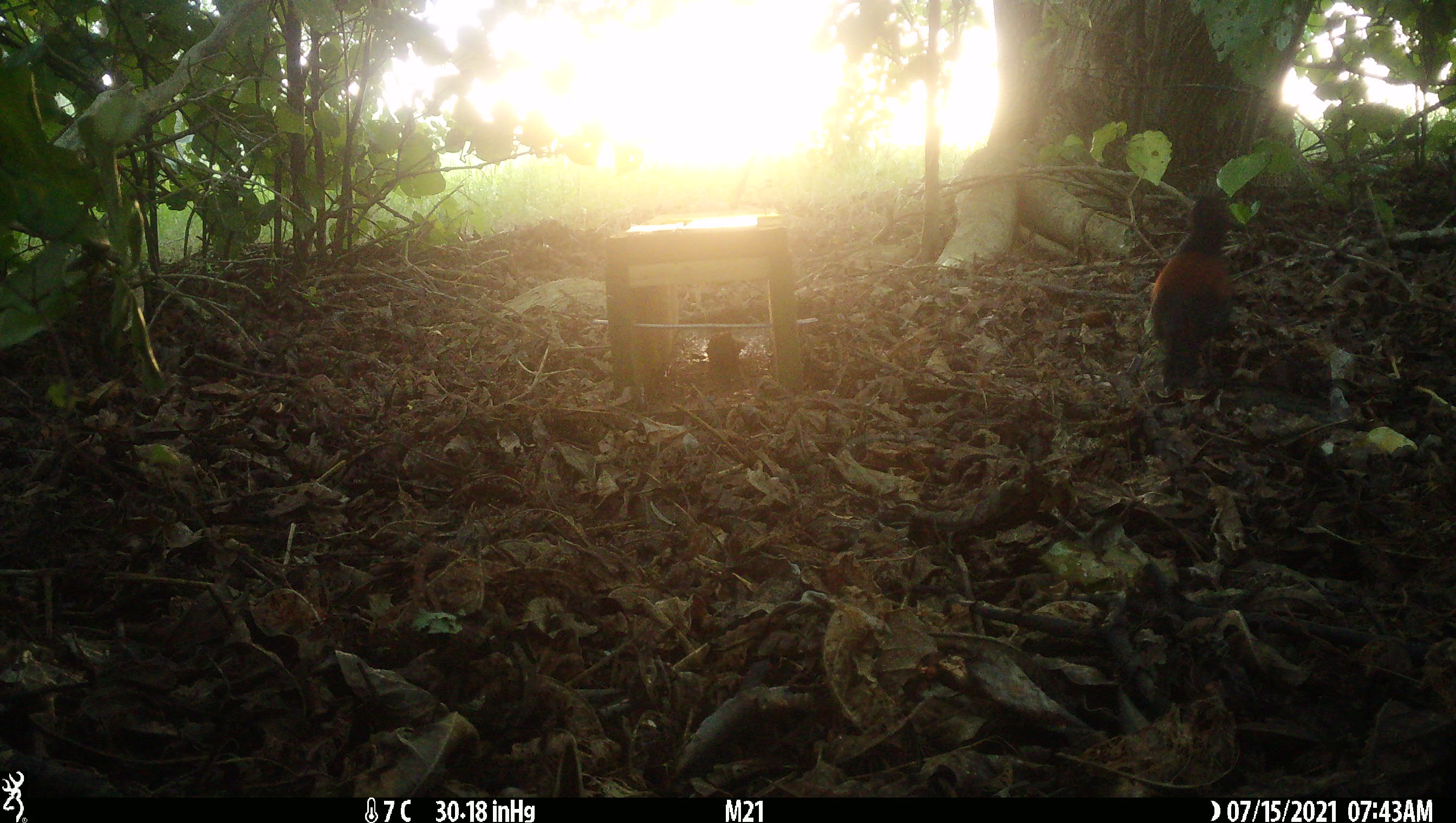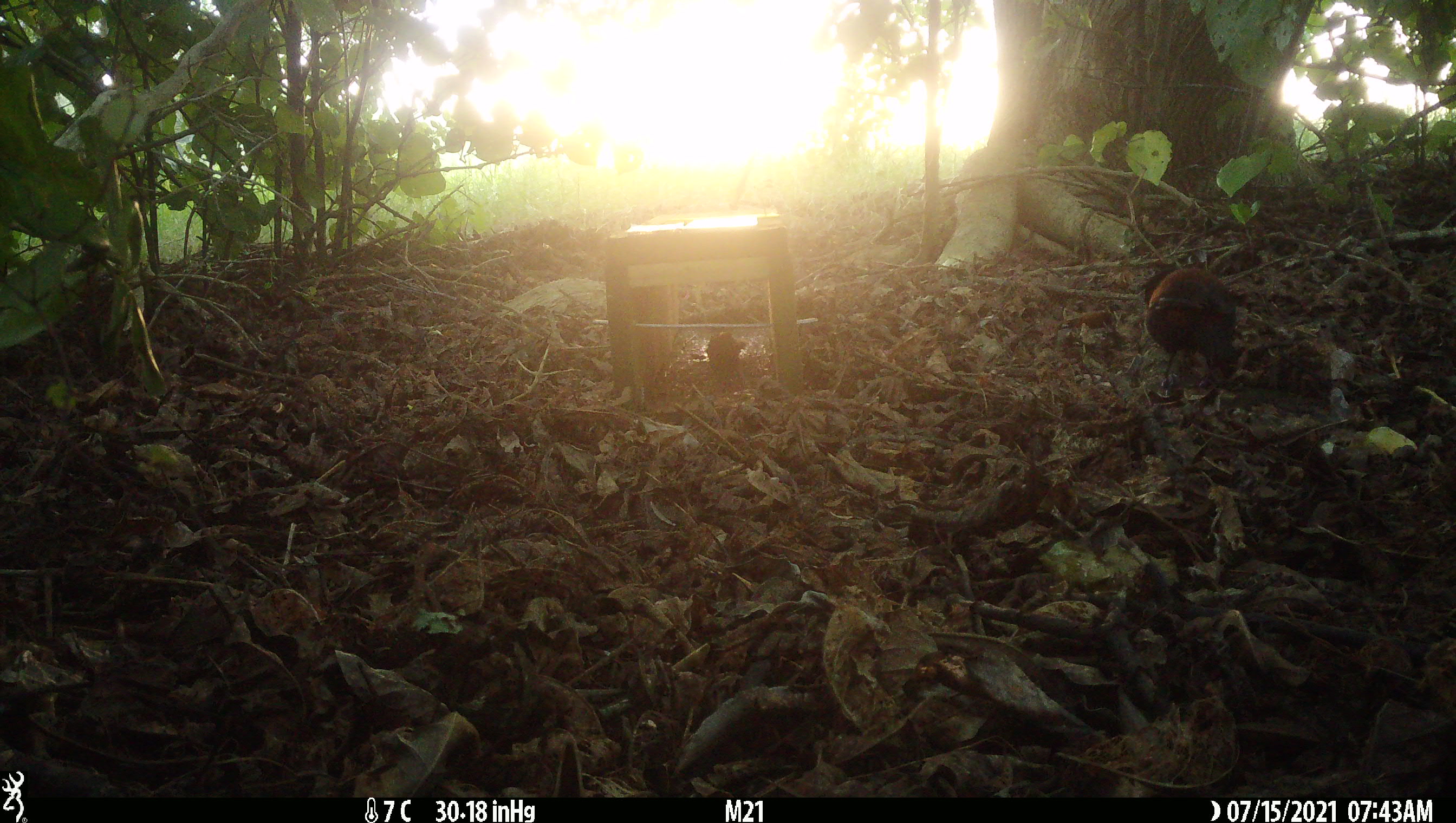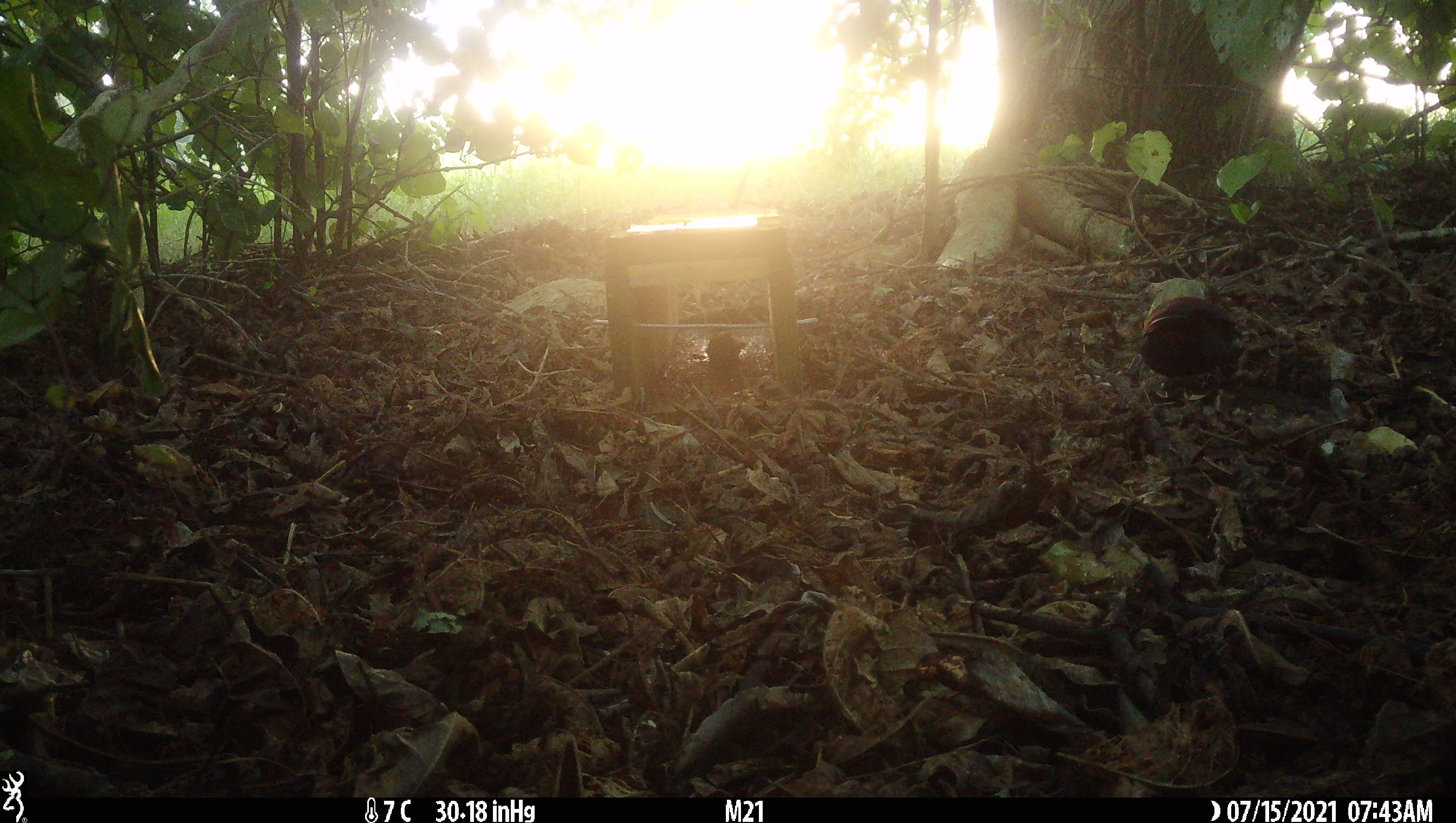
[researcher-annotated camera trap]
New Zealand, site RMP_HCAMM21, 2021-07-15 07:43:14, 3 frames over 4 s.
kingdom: Animalia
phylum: Chordata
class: Aves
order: Passeriformes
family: Callaeidae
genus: Philesturnus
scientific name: Philesturnus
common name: saddlebacks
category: tieke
Tieke (saddlebacks) (Philesturnus).